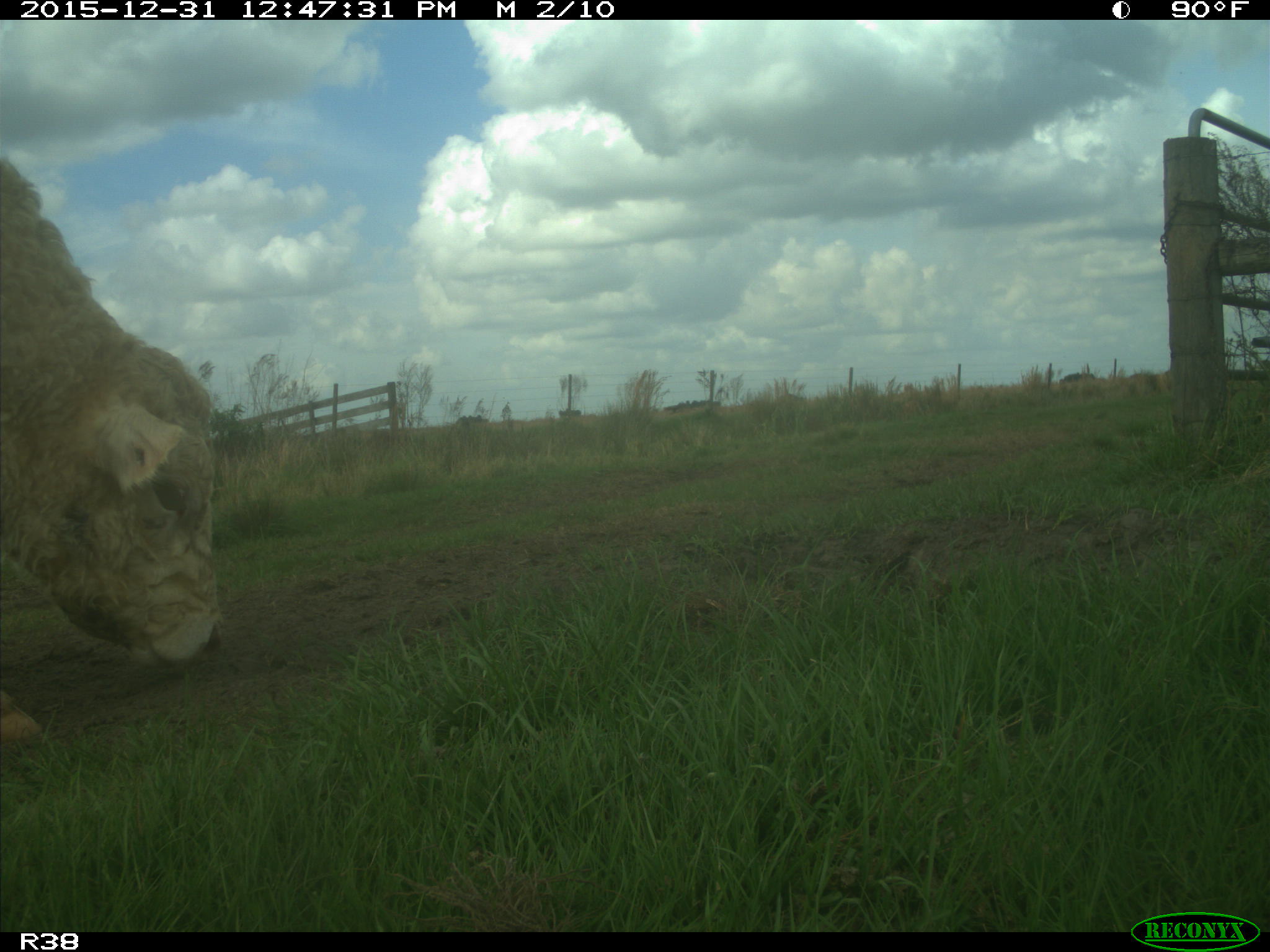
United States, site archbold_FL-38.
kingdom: Animalia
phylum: Chordata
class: Mammalia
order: Artiodactyla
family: Bovidae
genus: Bos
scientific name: Bos taurus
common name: domestic cow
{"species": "Bos taurus (domestic cow)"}